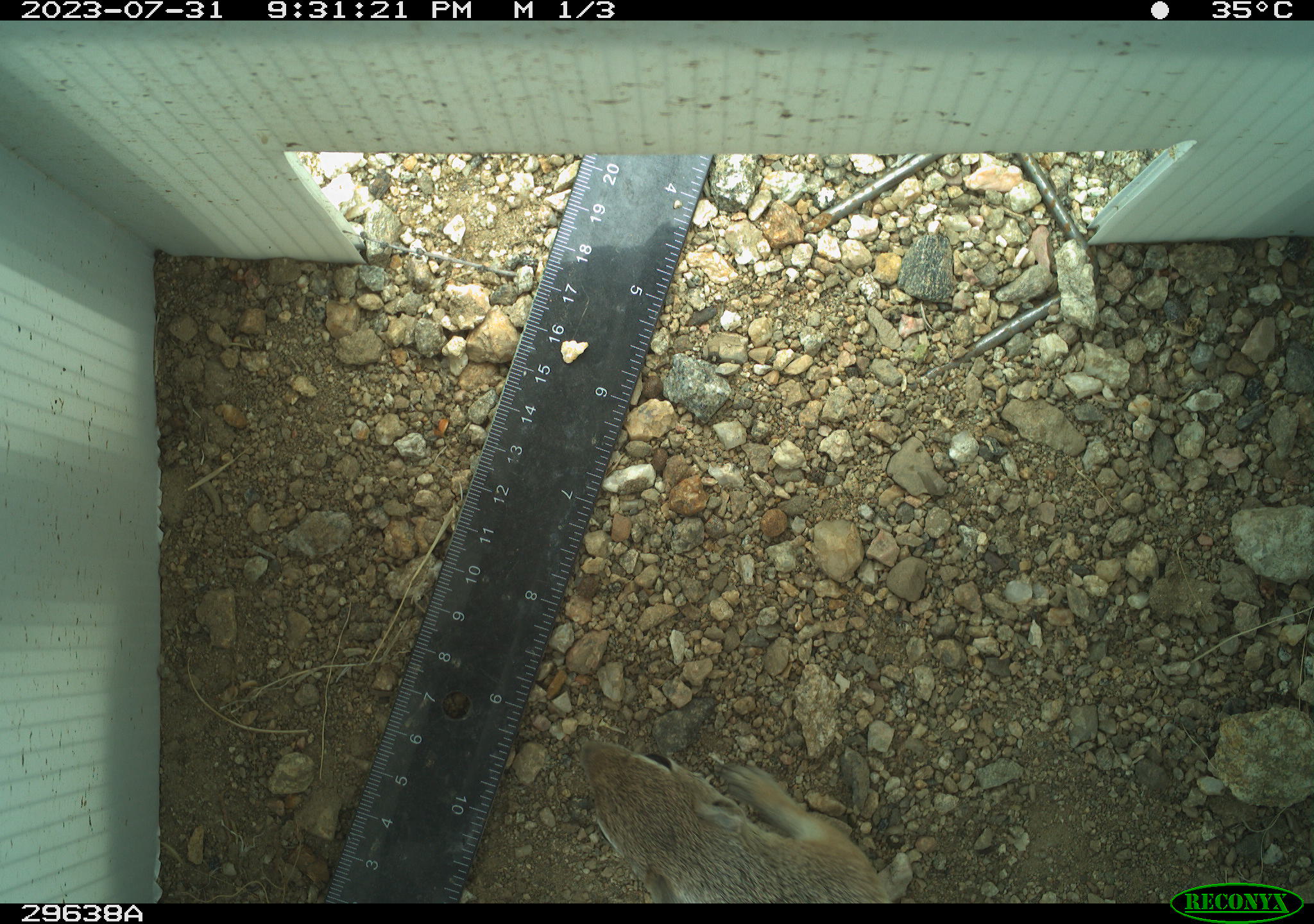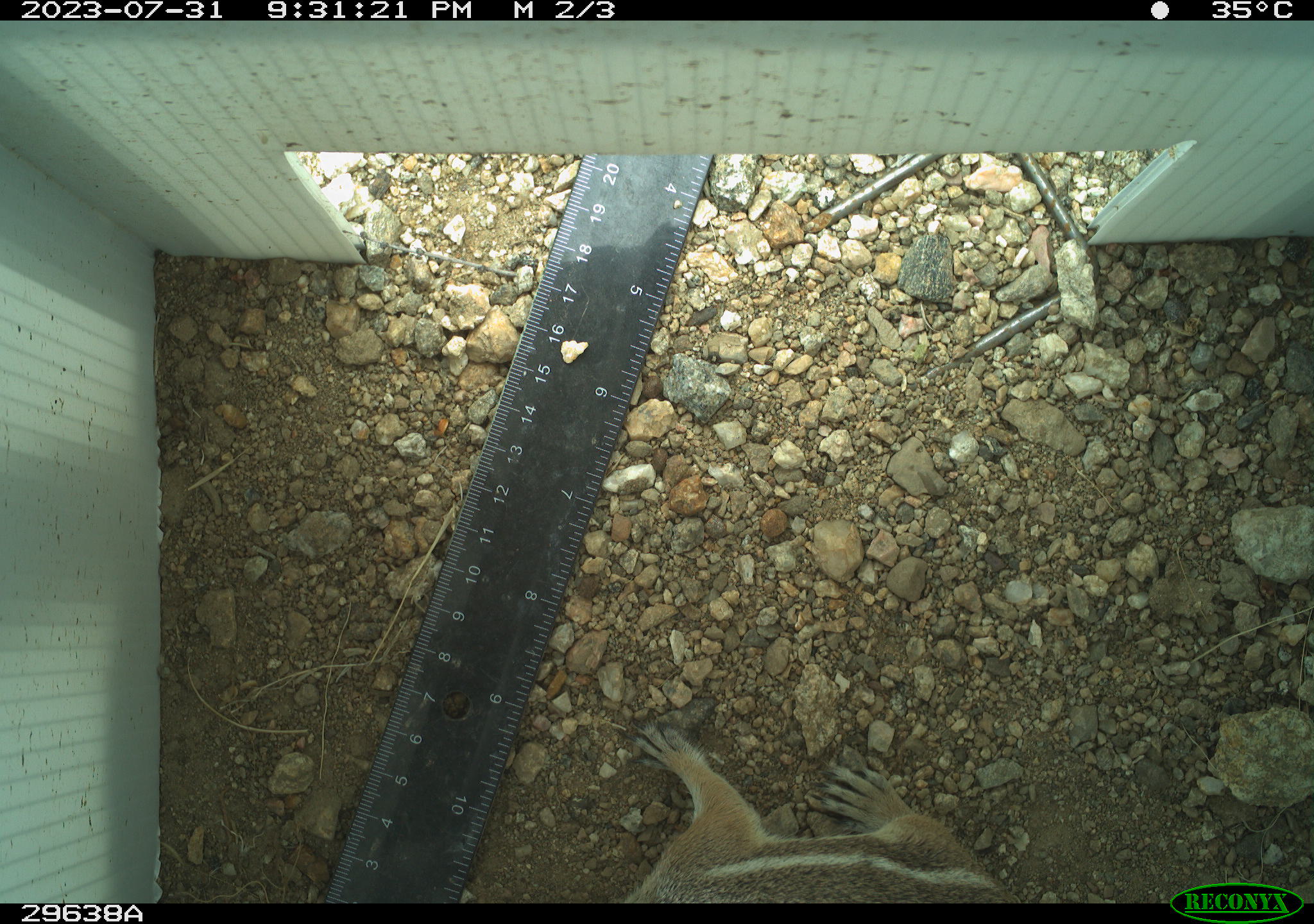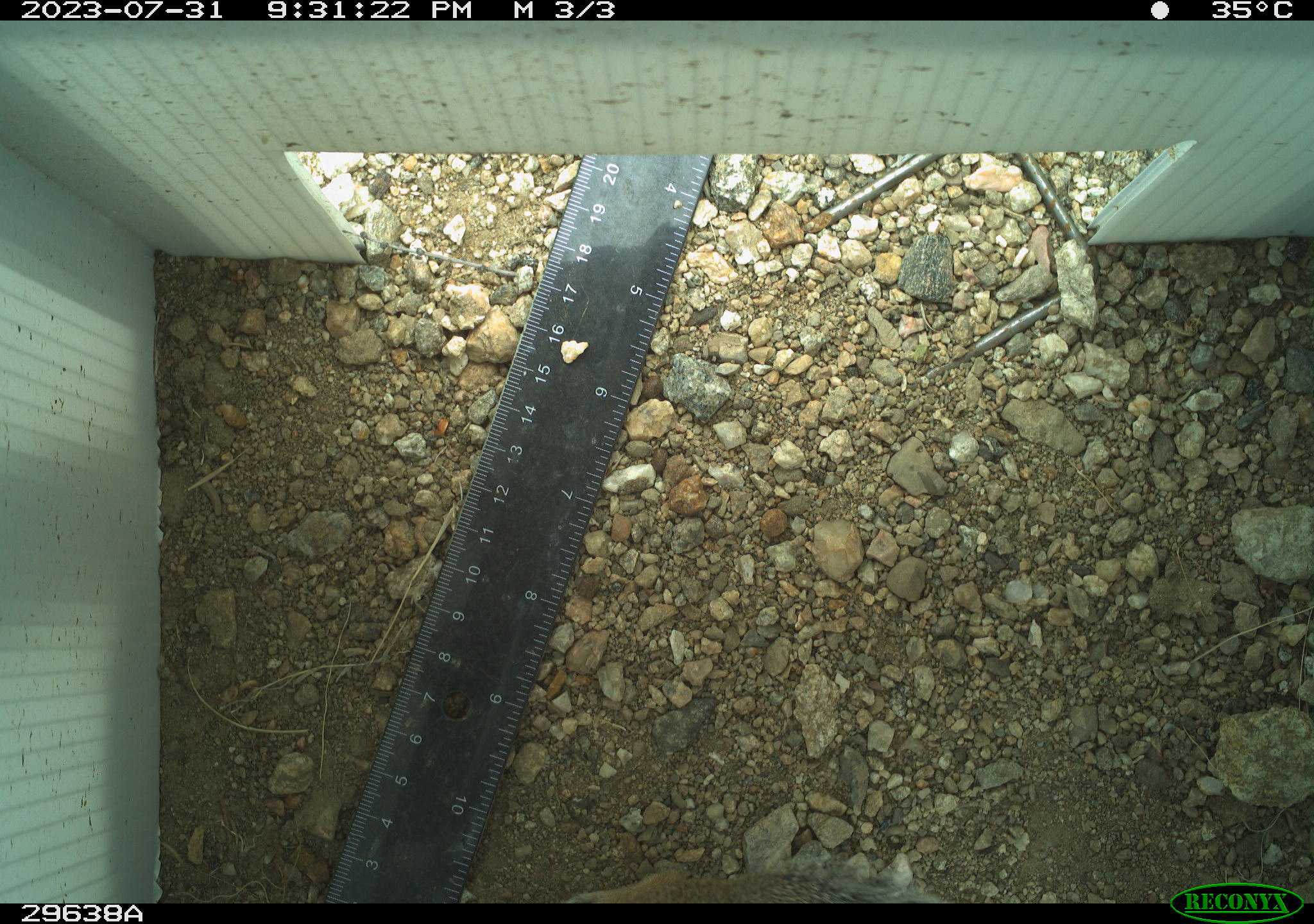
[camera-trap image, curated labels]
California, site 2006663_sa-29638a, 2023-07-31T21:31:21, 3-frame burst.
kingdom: Animalia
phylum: Chordata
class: Mammalia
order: Rodentia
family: Sciuridae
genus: Ammospermophilus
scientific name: Ammospermophilus leucurus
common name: white-tailed antelope squirrel